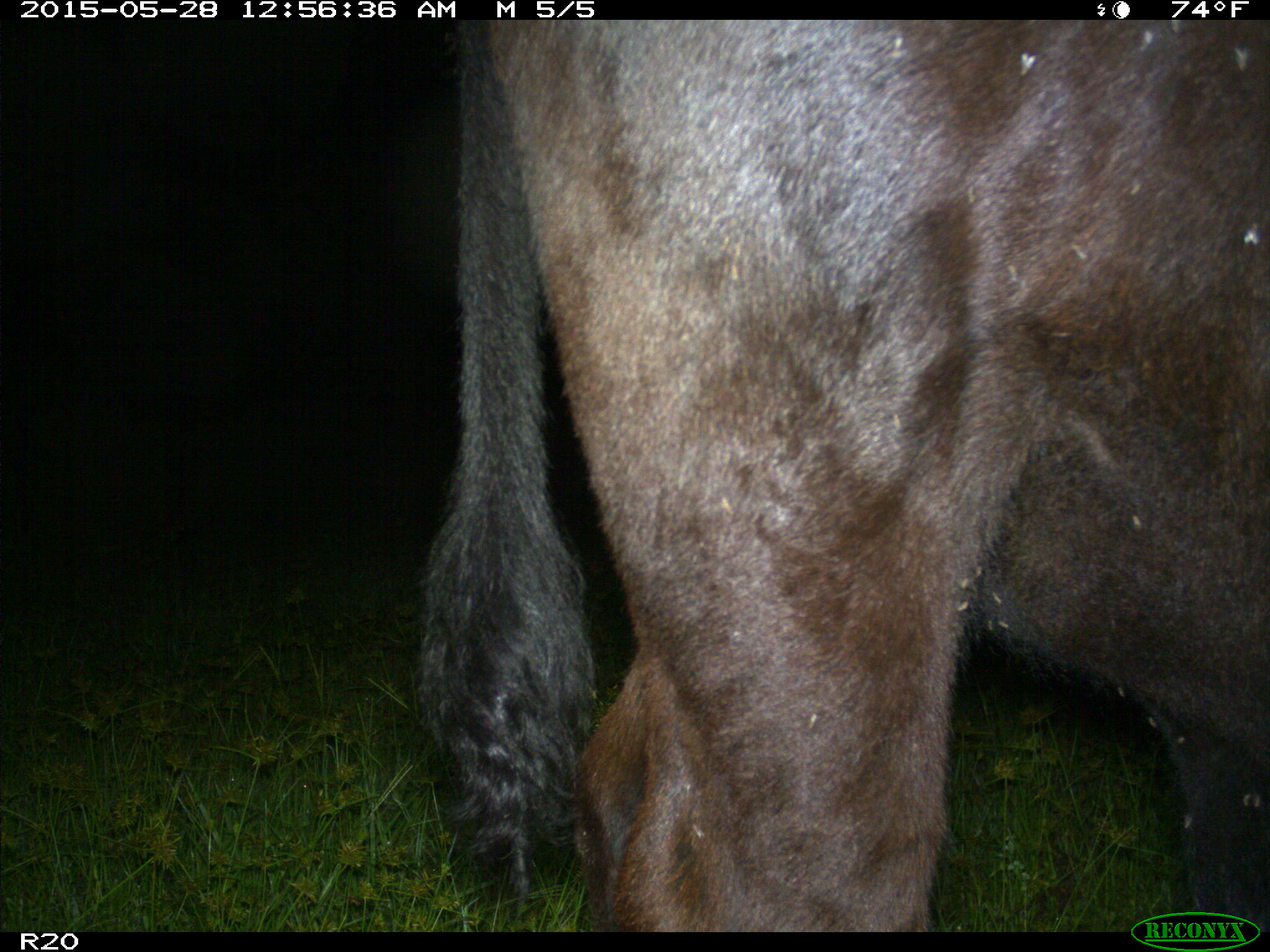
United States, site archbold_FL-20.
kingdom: Animalia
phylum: Chordata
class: Mammalia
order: Artiodactyla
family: Bovidae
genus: Bos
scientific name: Bos taurus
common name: domestic cow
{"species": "Bos taurus (domestic cow)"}